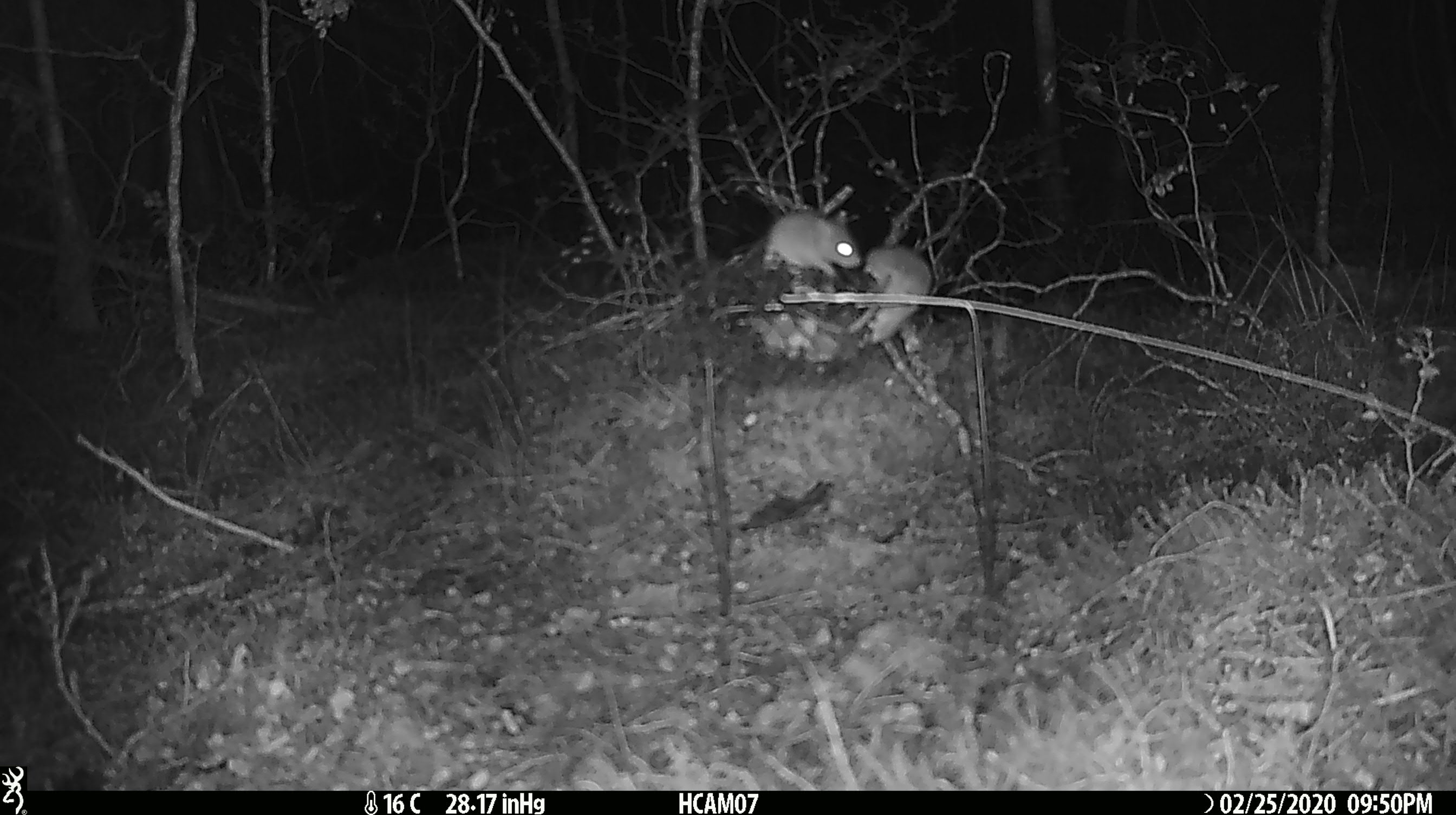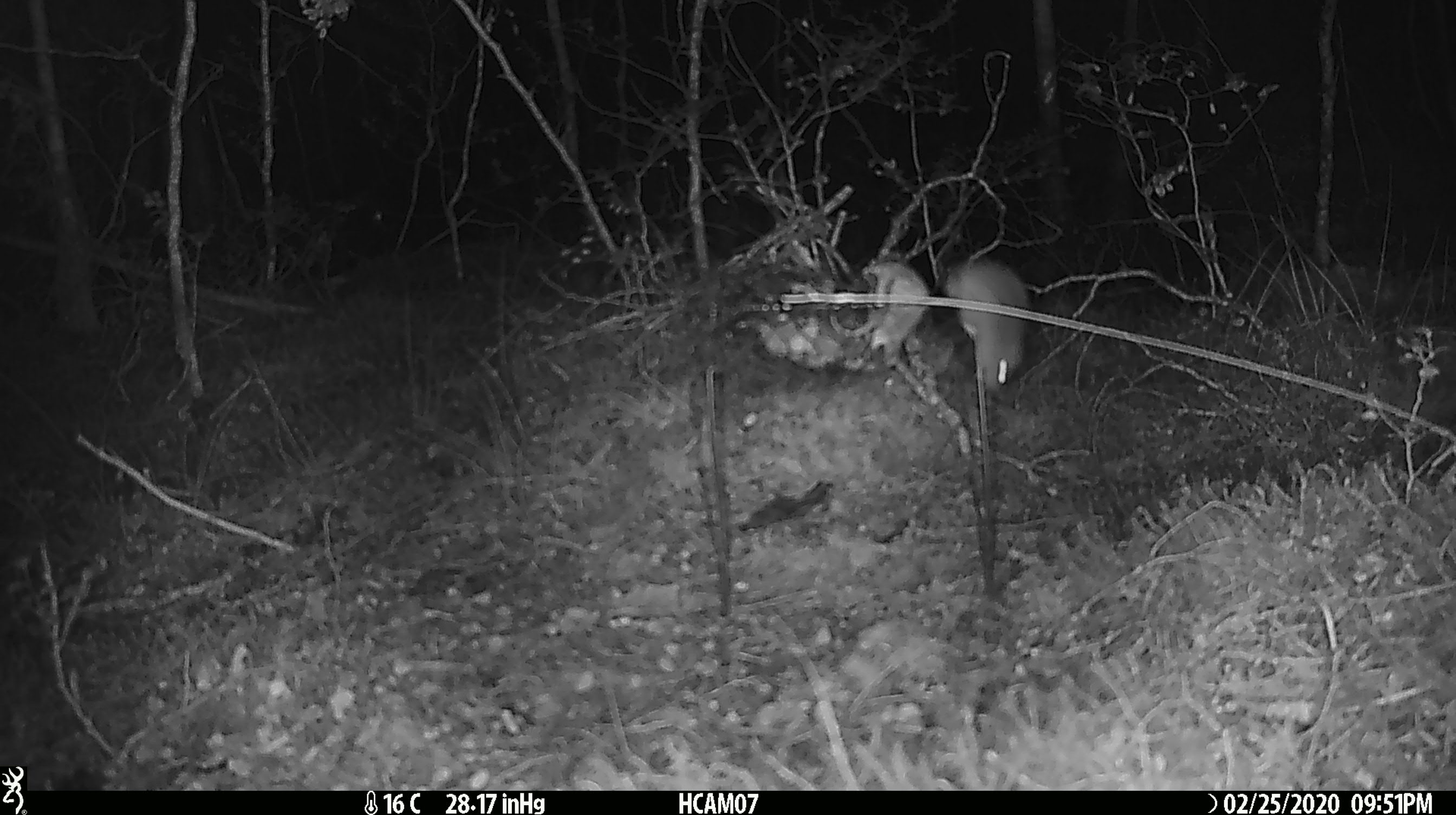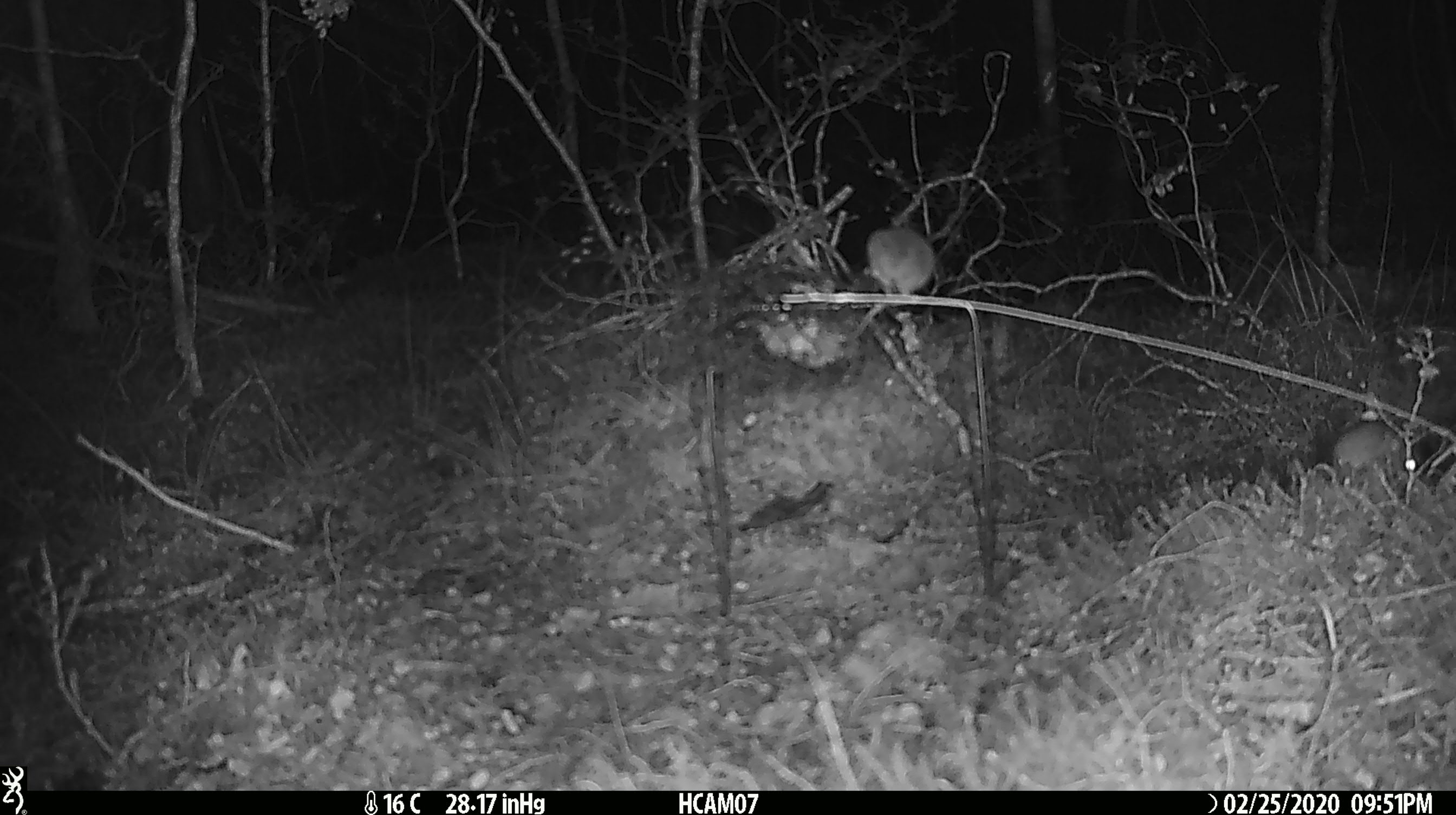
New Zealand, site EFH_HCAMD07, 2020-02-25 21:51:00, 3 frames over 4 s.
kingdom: Animalia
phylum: Chordata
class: Mammalia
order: Rodentia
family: Muridae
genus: Mus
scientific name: Mus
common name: mouse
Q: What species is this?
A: Mouse (Mus).